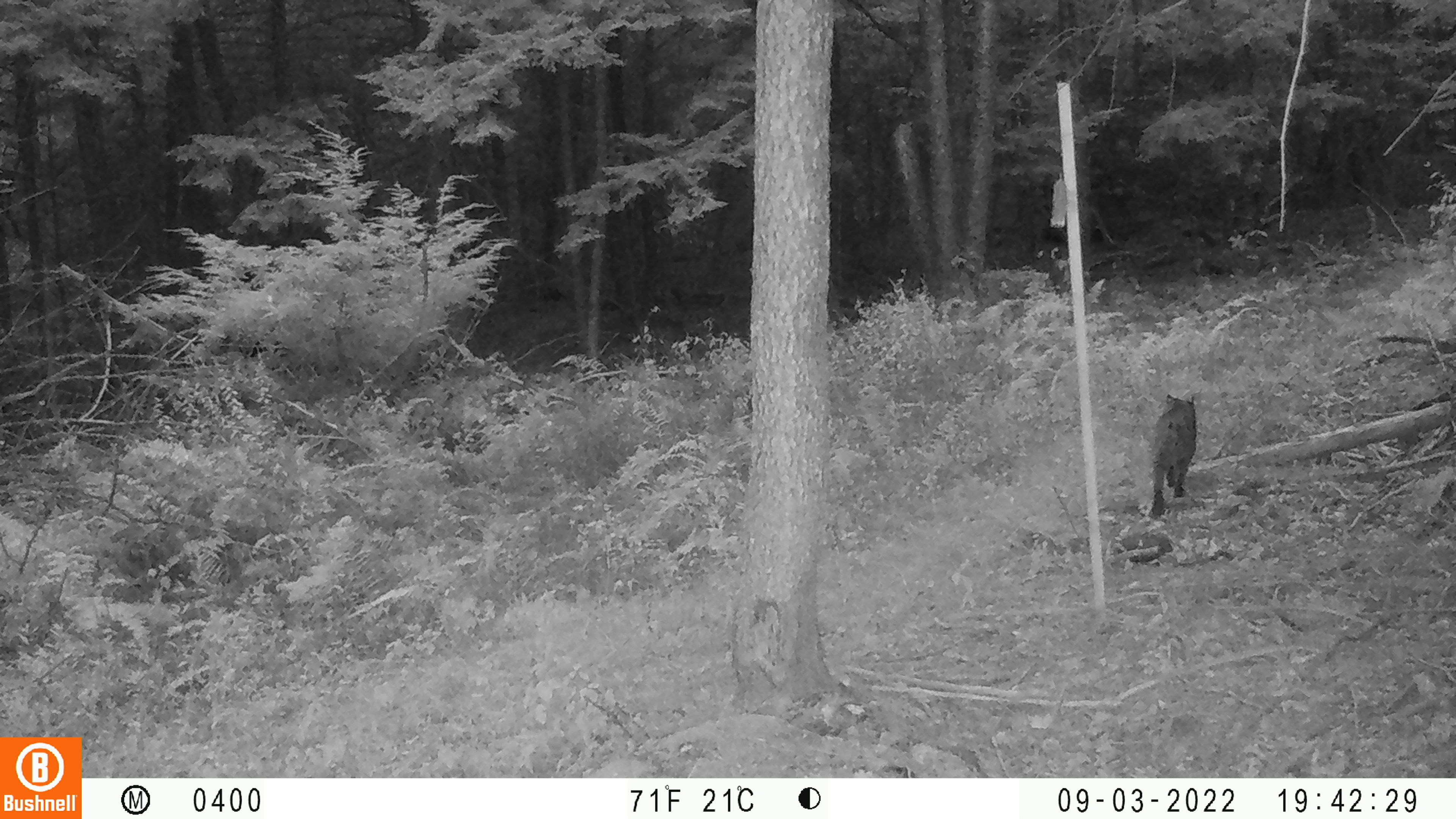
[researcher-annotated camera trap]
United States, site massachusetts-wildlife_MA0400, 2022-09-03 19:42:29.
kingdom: Animalia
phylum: Chordata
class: Mammalia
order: Carnivora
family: Felidae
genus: Lynx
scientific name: Lynx rufus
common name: bobcat